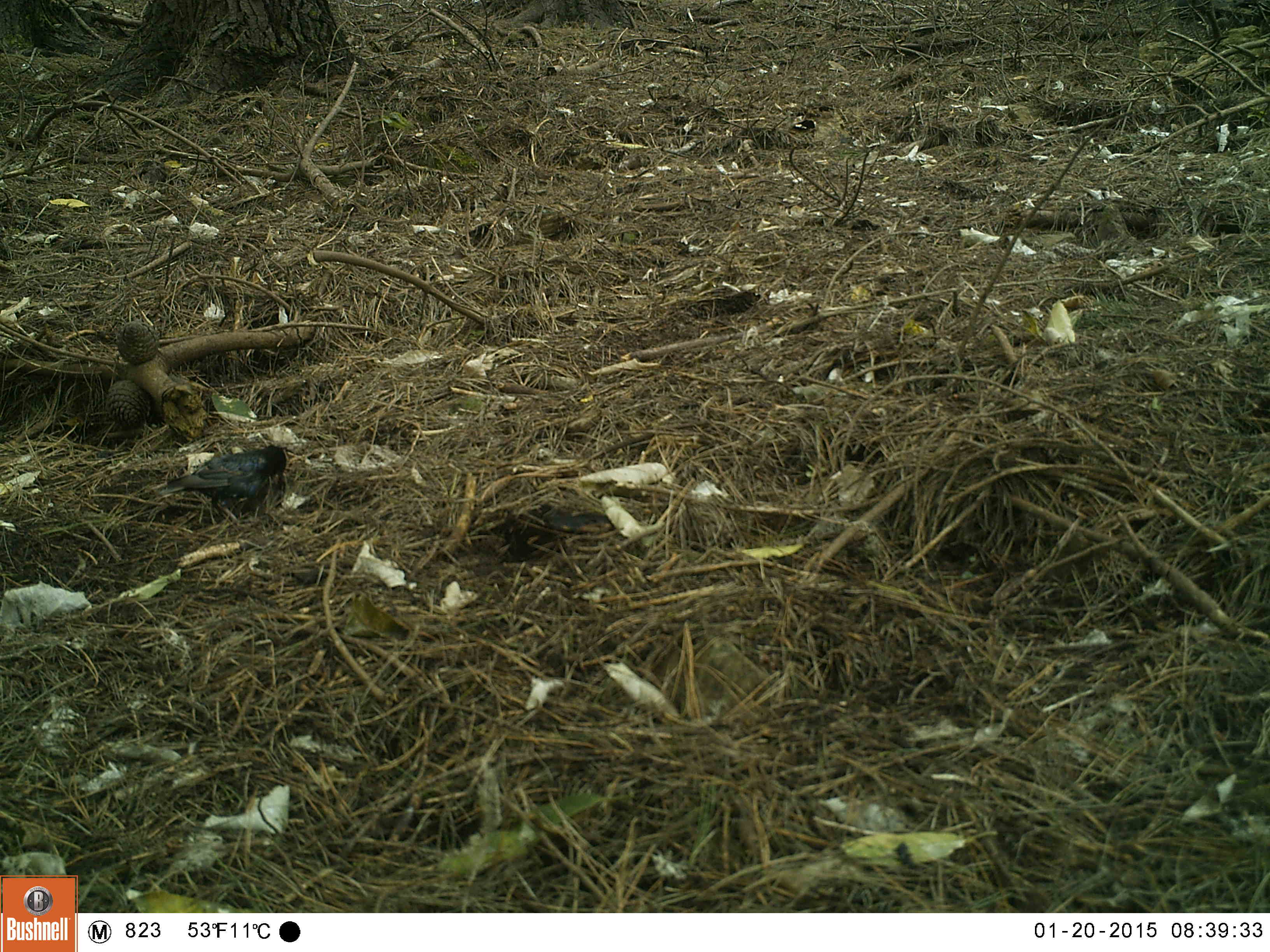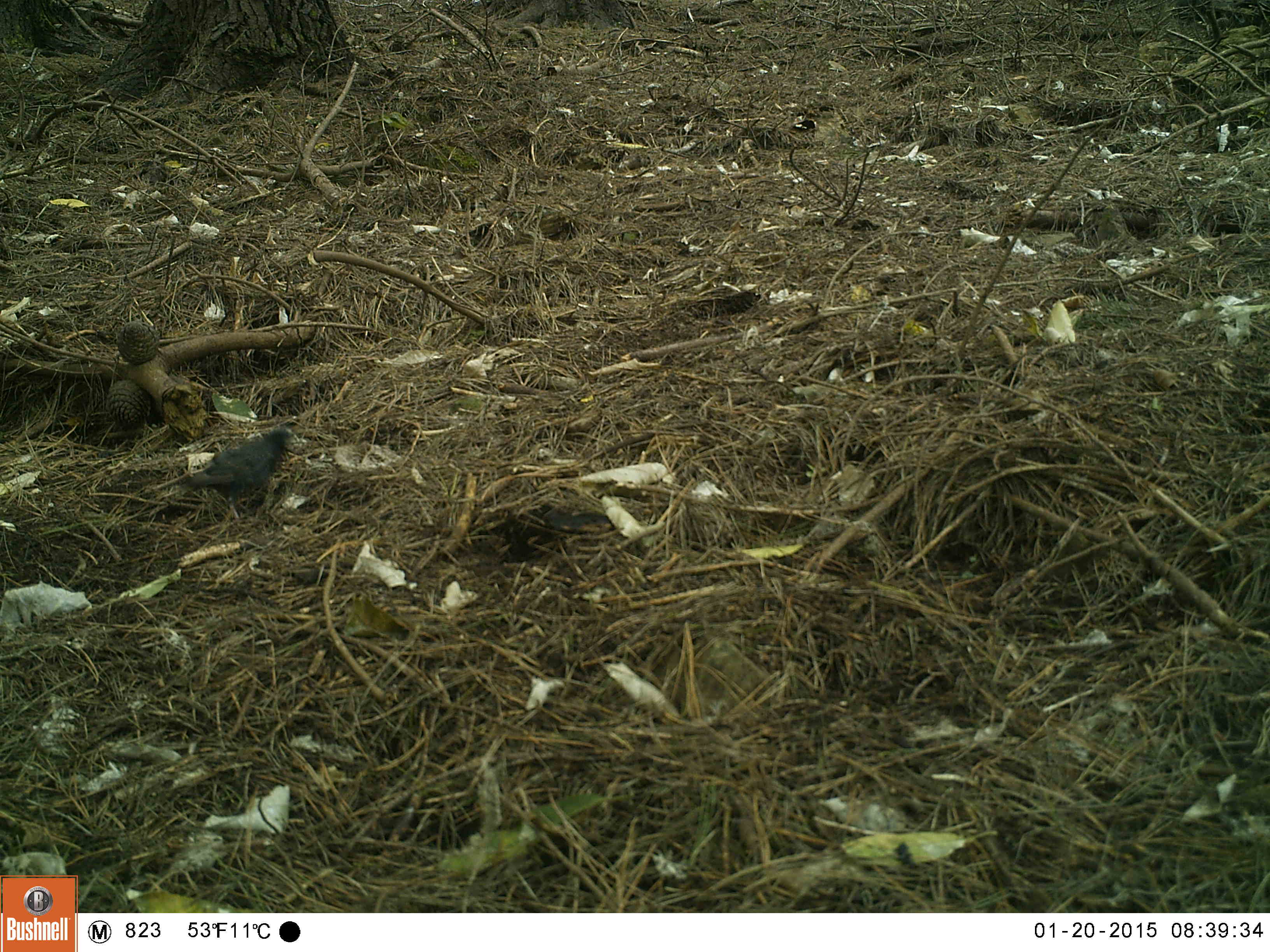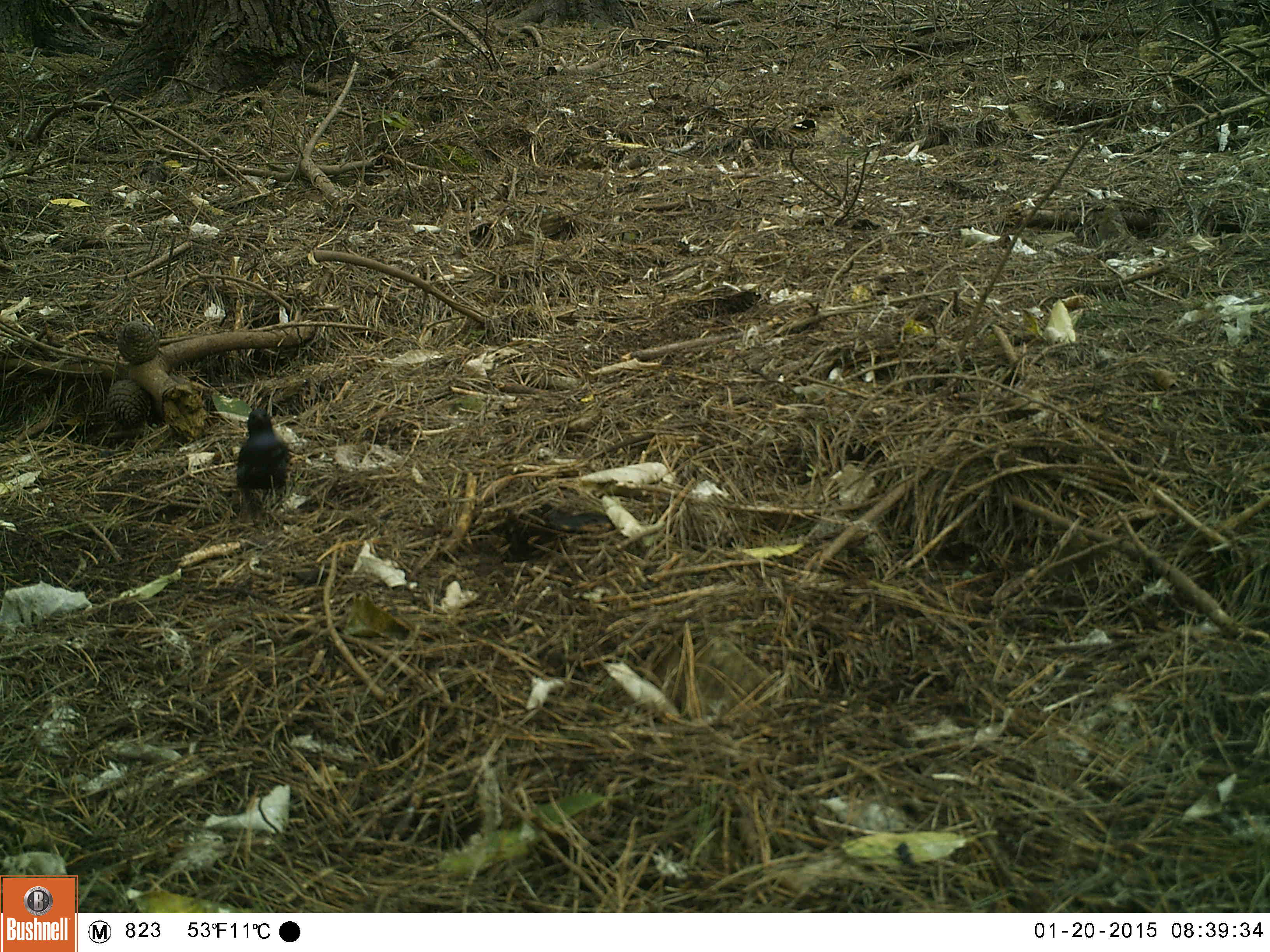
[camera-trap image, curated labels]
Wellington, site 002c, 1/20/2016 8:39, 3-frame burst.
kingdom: Animalia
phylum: Chordata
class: Aves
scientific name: Aves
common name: bird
Bird (Aves).